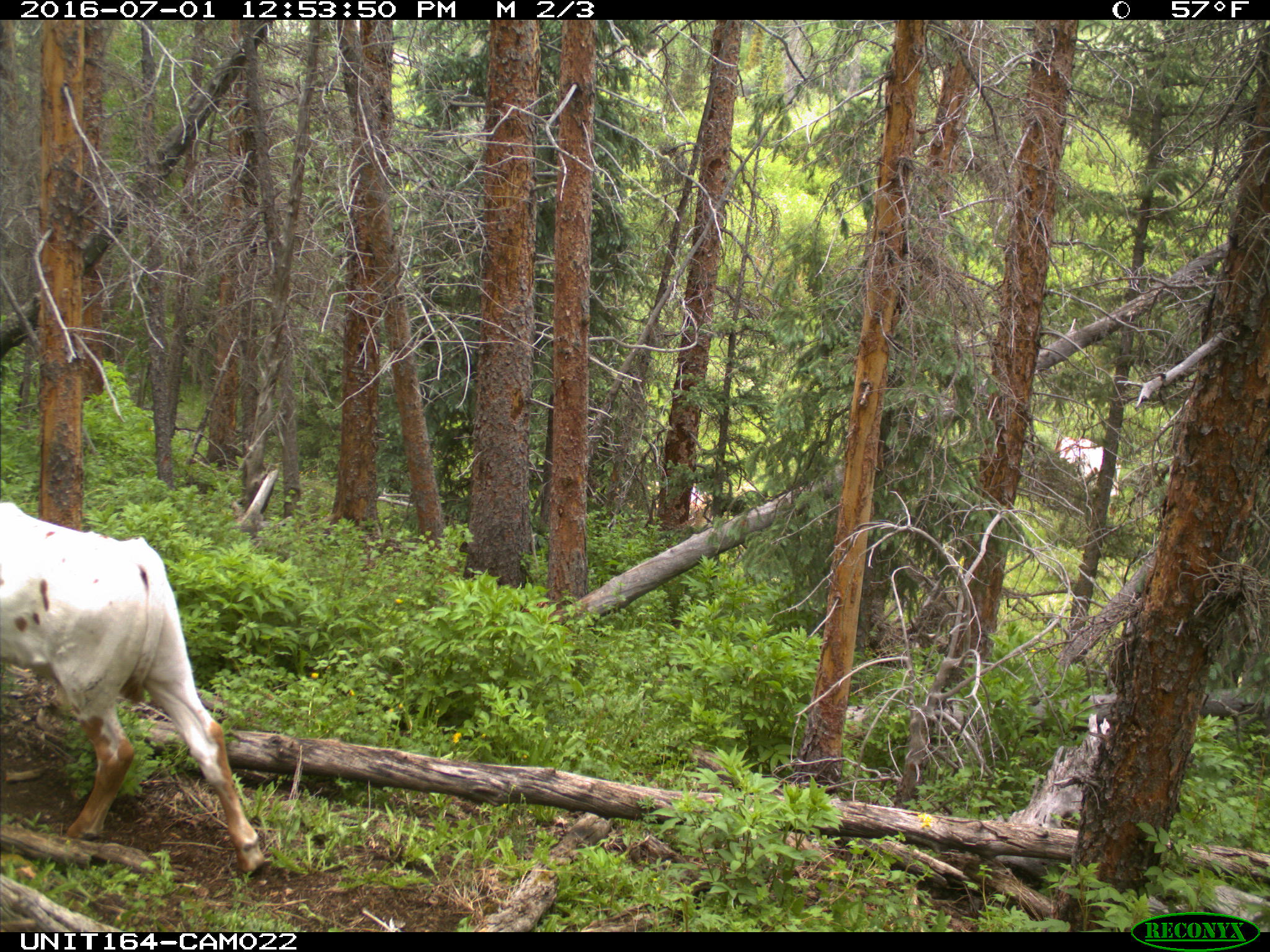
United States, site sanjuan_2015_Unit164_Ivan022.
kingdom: Animalia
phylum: Chordata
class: Mammalia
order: Artiodactyla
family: Bovidae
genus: Bos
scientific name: Bos taurus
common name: domestic cow